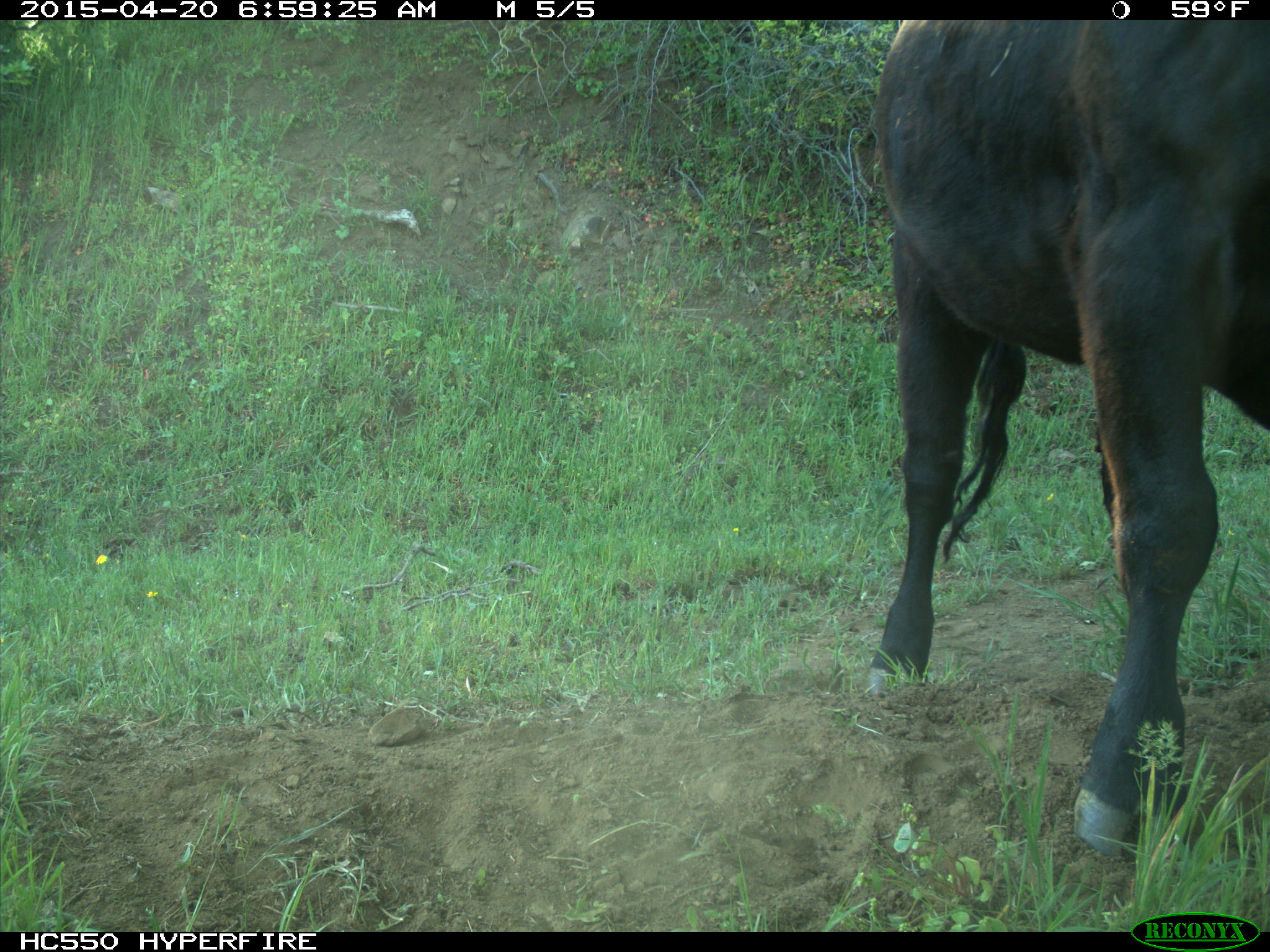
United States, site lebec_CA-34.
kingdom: Animalia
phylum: Chordata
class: Mammalia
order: Artiodactyla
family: Bovidae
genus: Bos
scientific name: Bos taurus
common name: domestic cow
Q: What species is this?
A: Bos taurus (domestic cow).